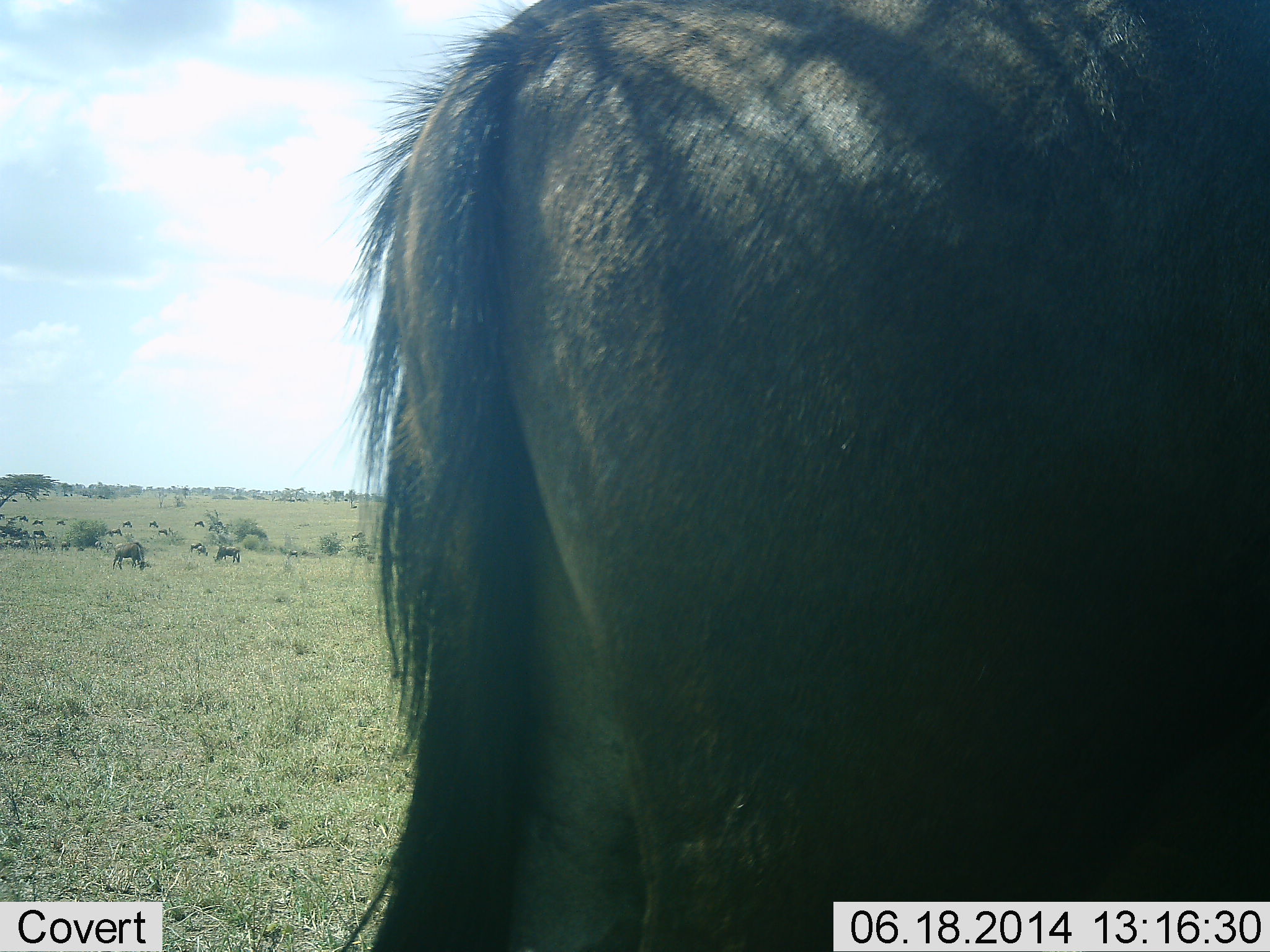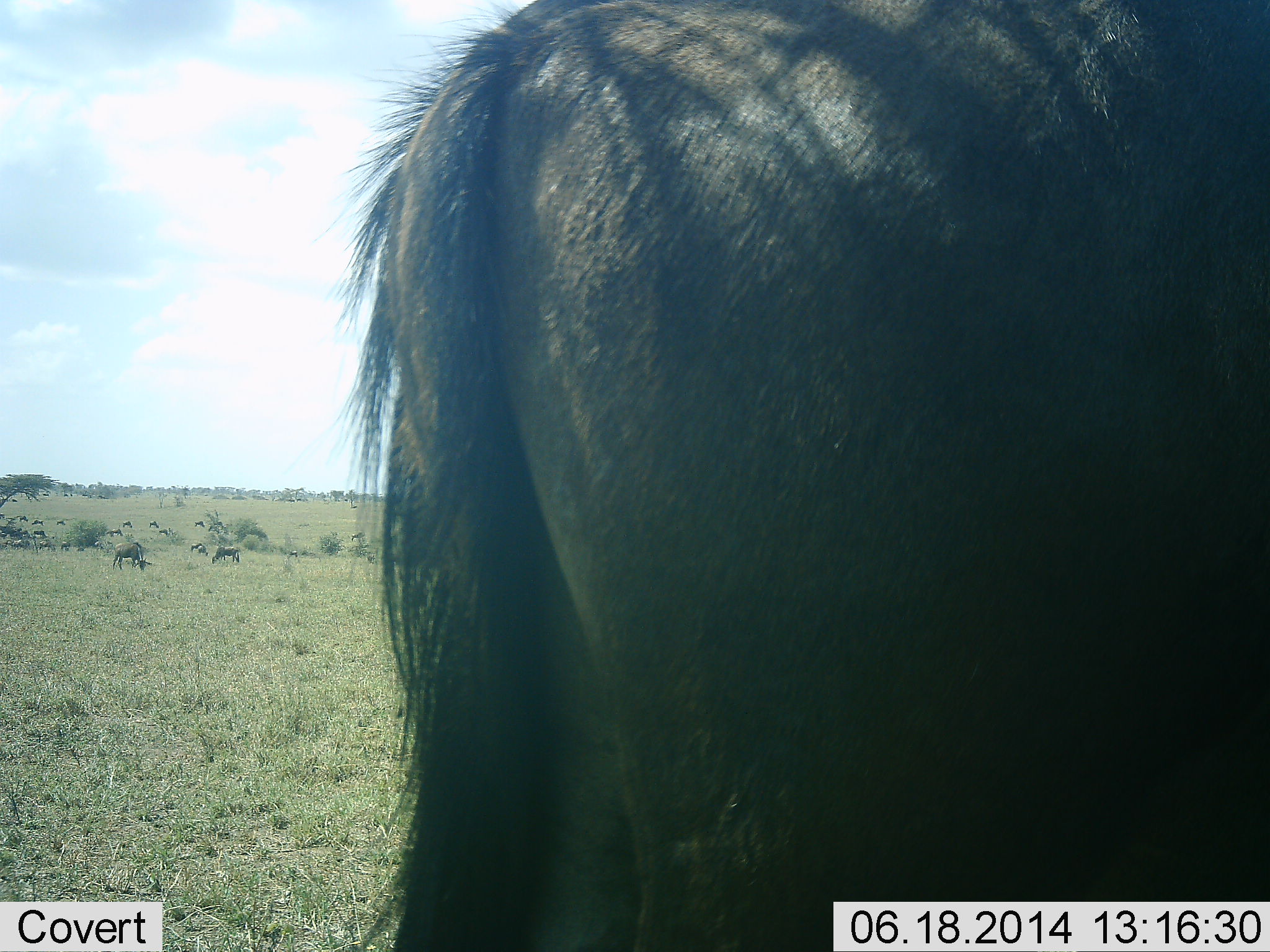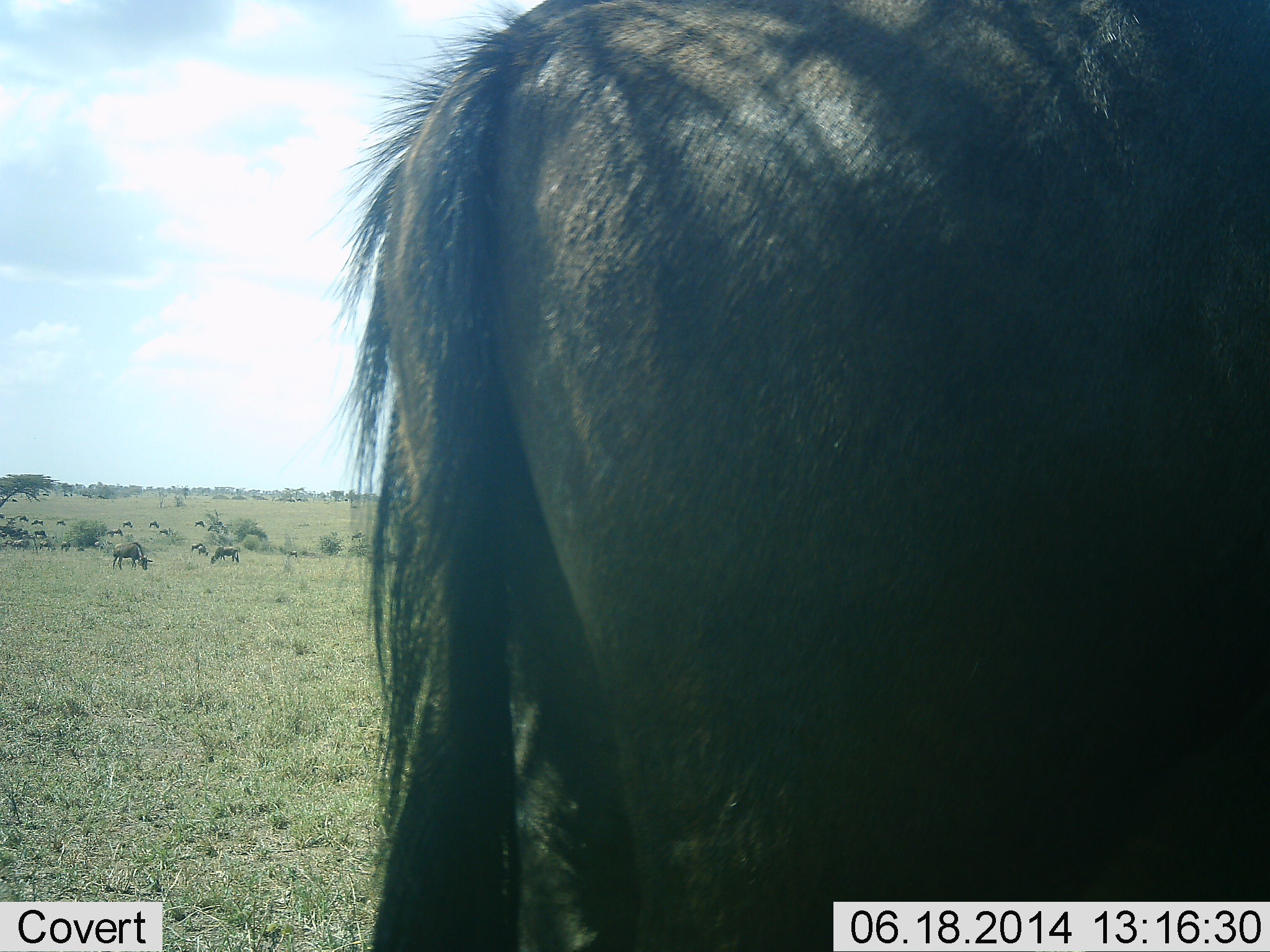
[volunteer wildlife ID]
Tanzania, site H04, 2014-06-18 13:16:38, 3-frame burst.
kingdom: Animalia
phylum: Chordata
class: Mammalia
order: Artiodactyla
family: Bovidae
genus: Connochaetes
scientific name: Connochaetes taurinus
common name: blue wildebeest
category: wildebeest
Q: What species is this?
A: Wildebeest (blue wildebeest) (Connochaetes taurinus).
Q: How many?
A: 11-50.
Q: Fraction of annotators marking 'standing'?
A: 80%.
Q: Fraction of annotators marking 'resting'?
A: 0%.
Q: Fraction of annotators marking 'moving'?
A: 0%.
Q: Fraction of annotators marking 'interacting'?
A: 0%.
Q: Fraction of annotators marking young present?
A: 0%.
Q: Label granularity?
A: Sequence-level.